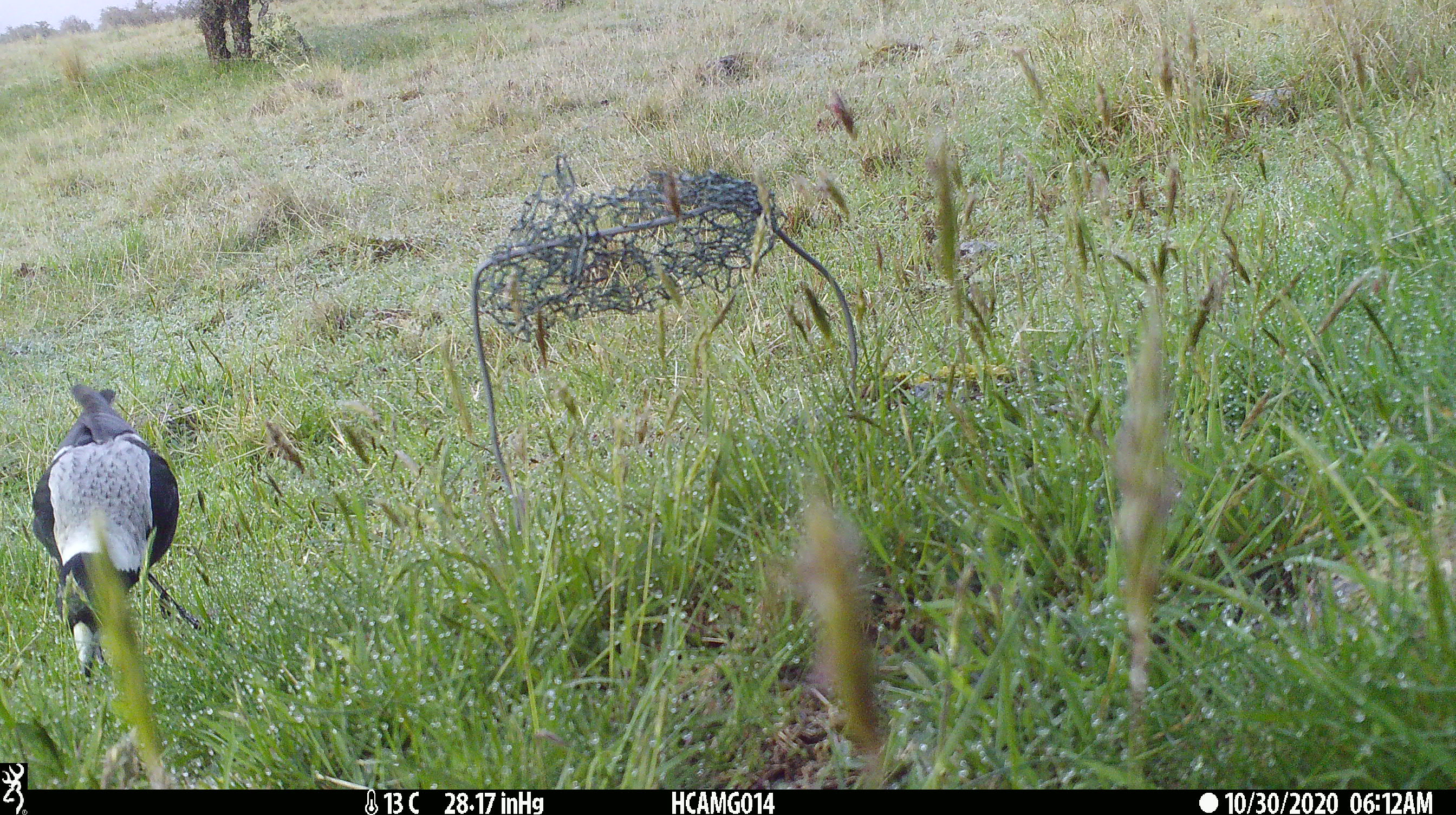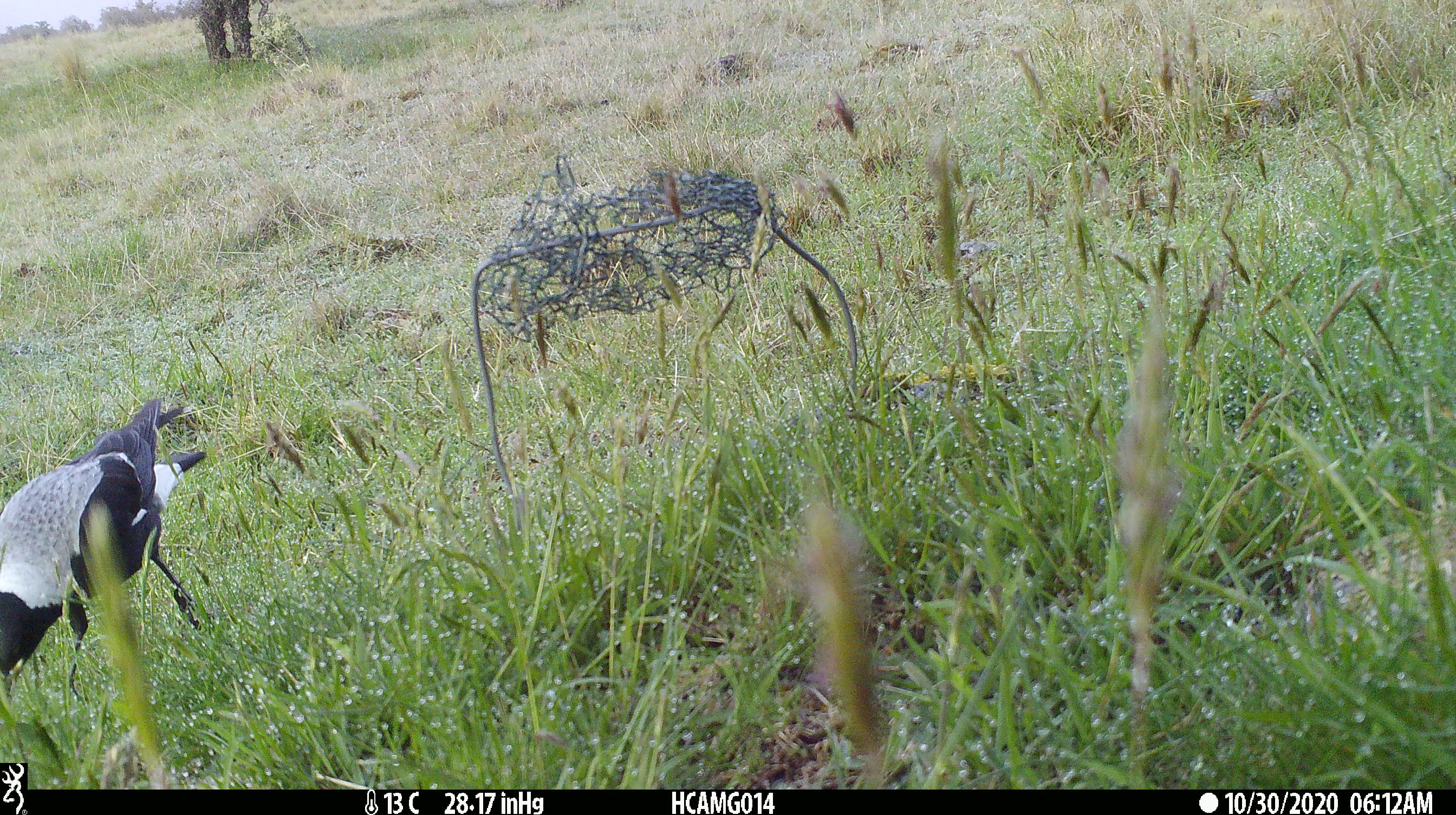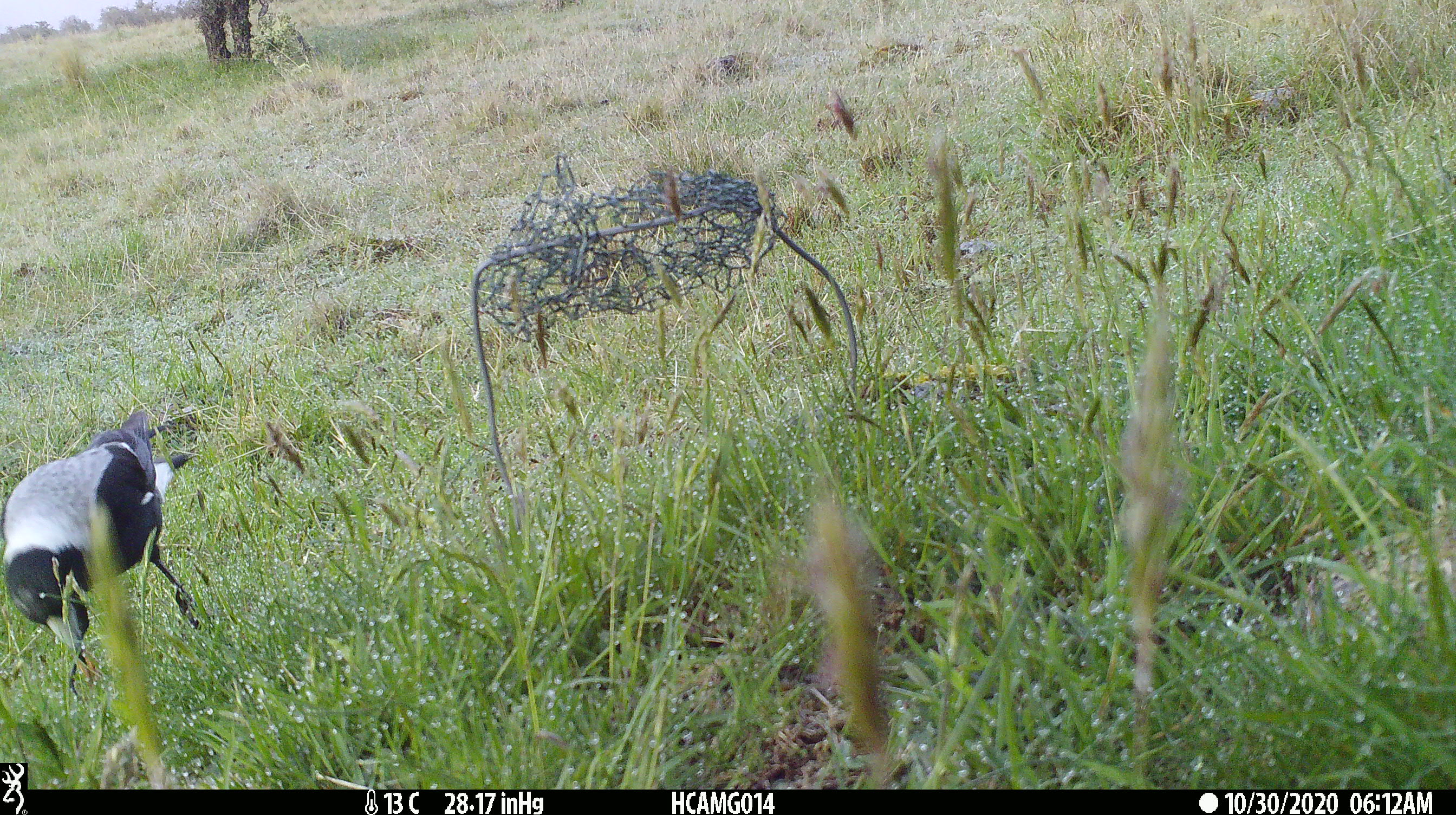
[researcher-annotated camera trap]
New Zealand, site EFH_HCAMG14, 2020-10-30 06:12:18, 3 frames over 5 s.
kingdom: Animalia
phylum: Chordata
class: Aves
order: Passeriformes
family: Artamidae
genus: Gymnorhina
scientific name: Gymnorhina tibicen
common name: australian magpie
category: magpie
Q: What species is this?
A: Magpie (australian magpie) (Gymnorhina tibicen).